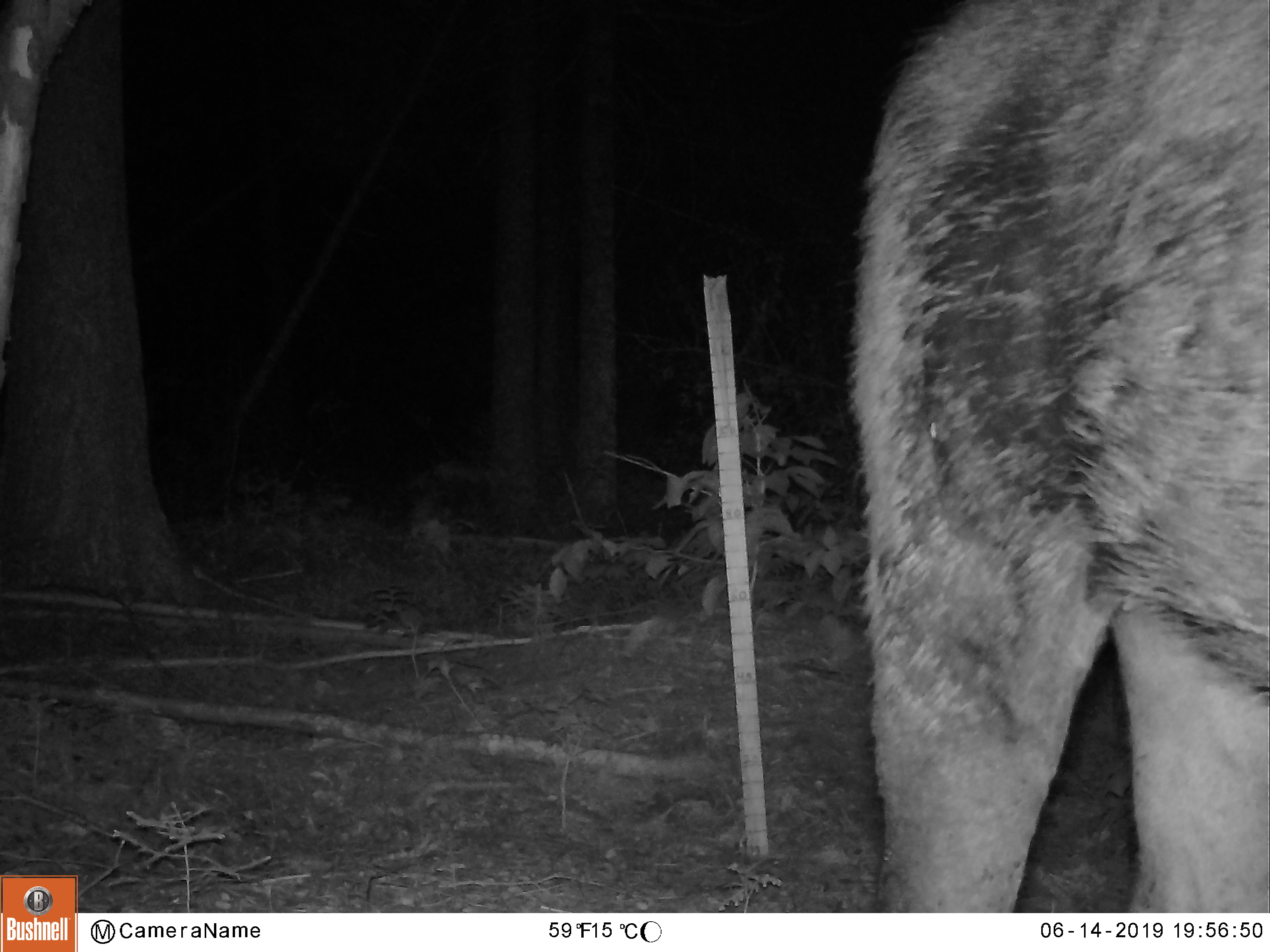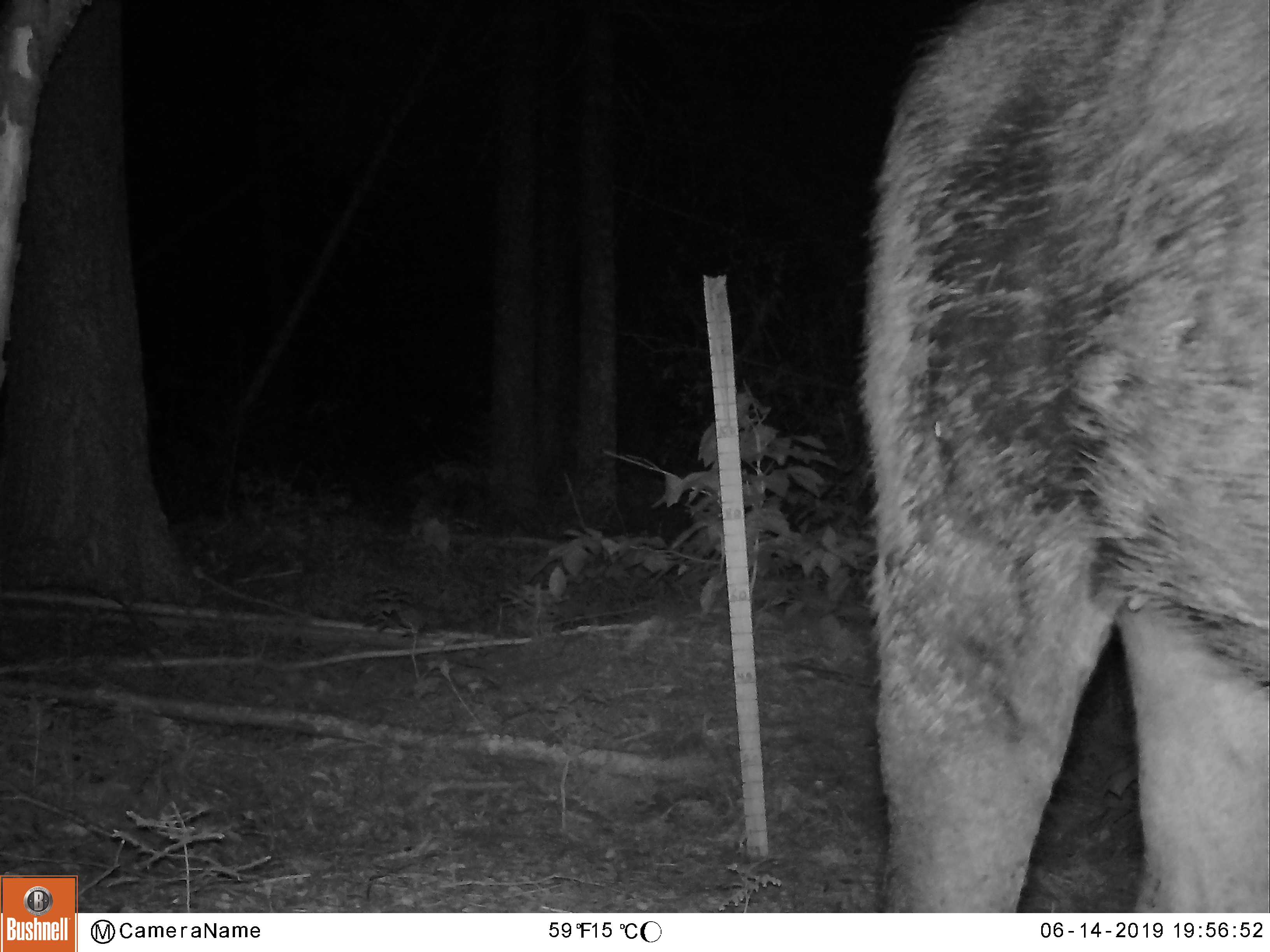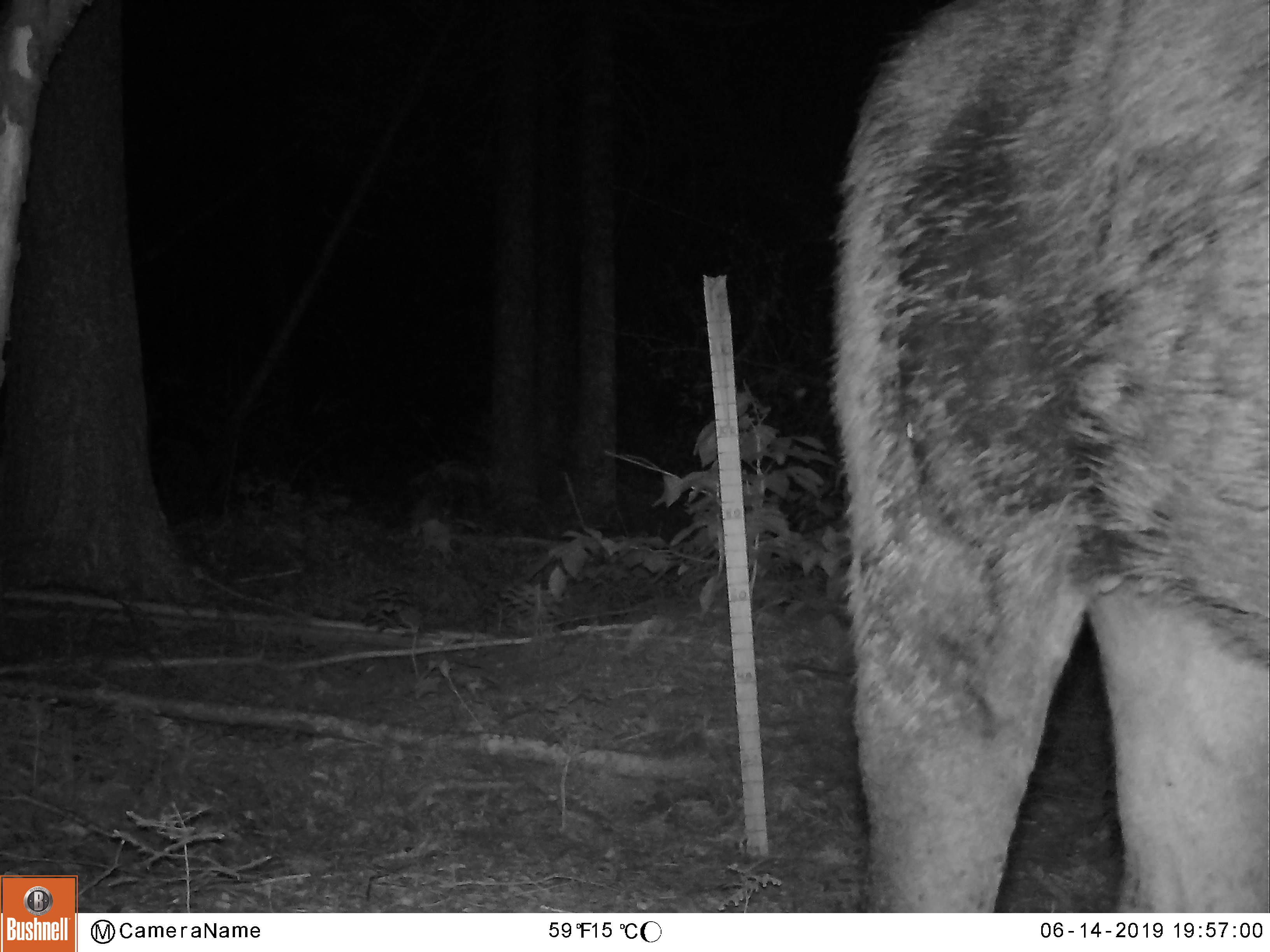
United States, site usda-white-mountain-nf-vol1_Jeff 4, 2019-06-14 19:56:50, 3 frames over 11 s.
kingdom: Animalia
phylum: Chordata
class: Mammalia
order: Artiodactyla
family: Cervidae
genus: Alces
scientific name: Alces alces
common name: moose